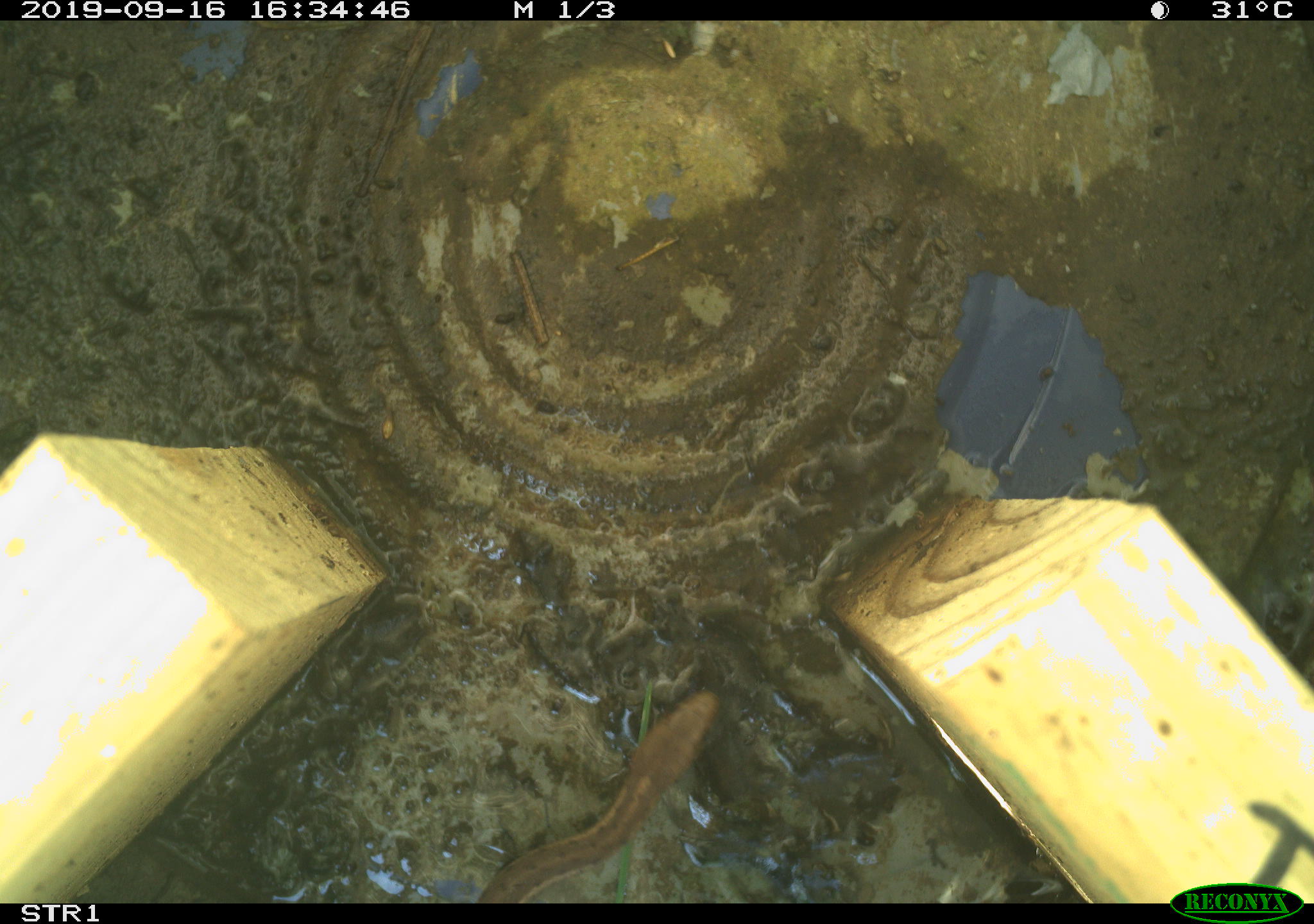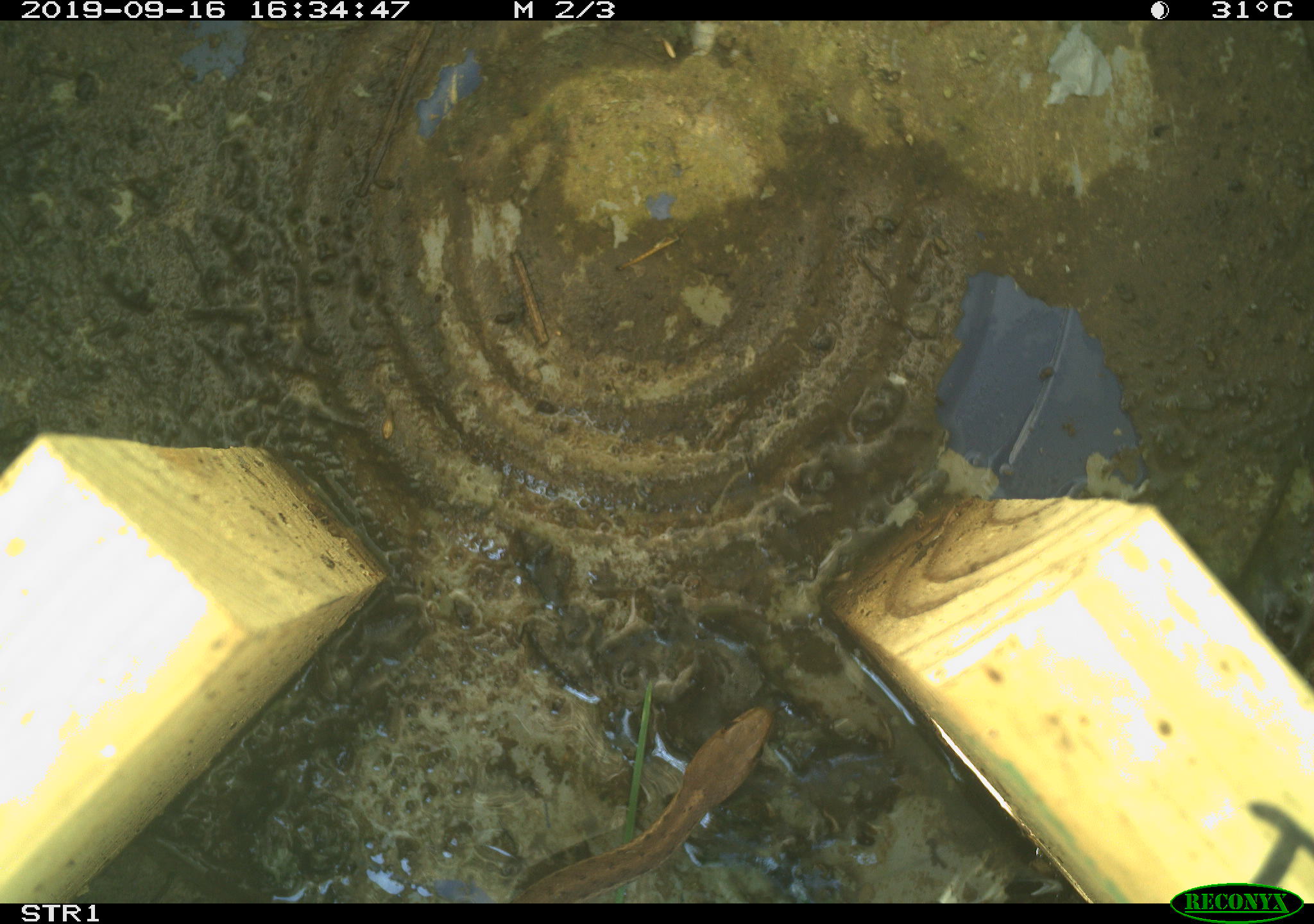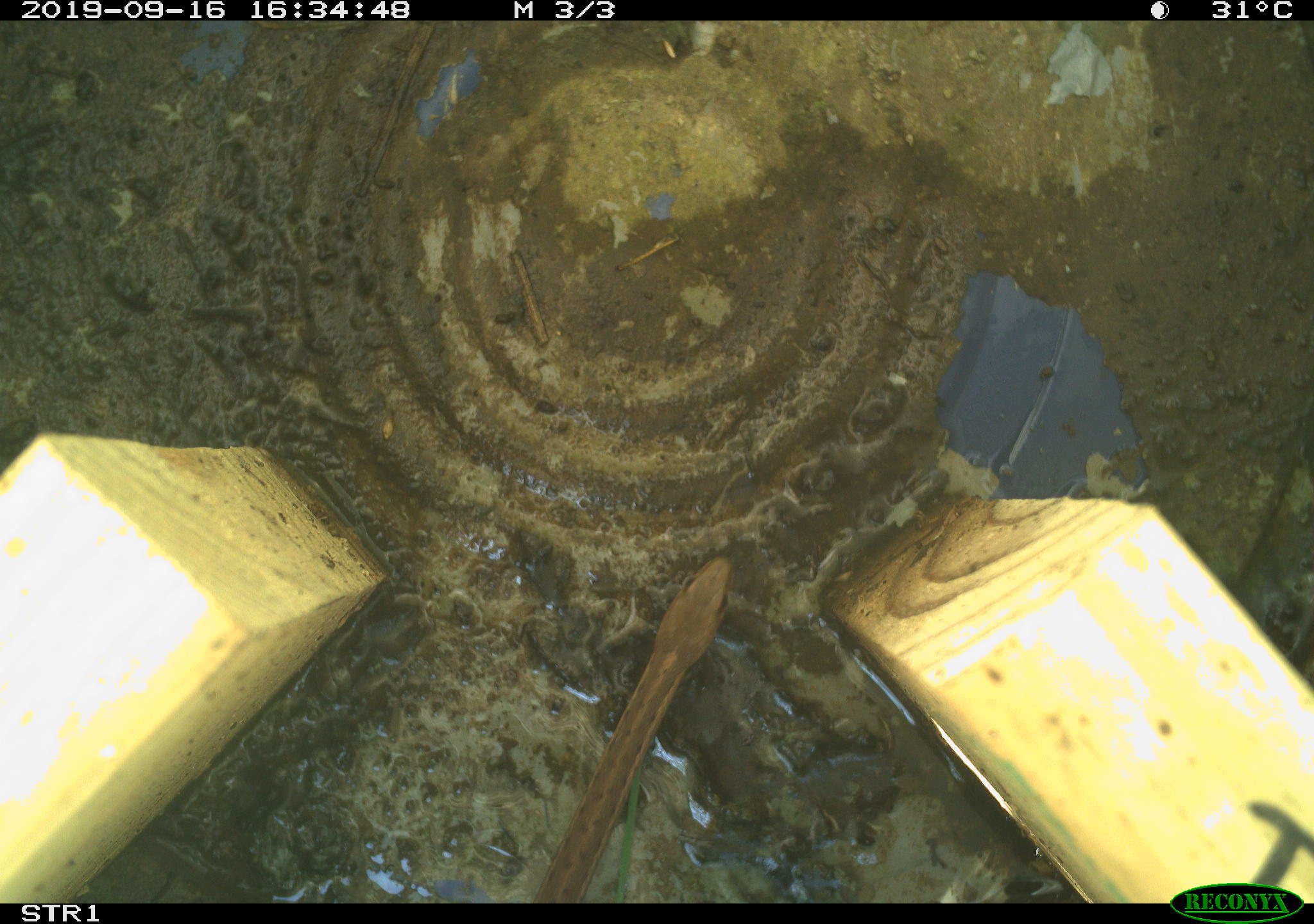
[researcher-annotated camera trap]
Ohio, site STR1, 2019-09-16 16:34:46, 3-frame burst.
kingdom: Animalia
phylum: Chordata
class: Reptilia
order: Squamata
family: Colubridae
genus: Thamnophis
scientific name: Thamnophis sirtalis sirtalis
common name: eastern gartersnake